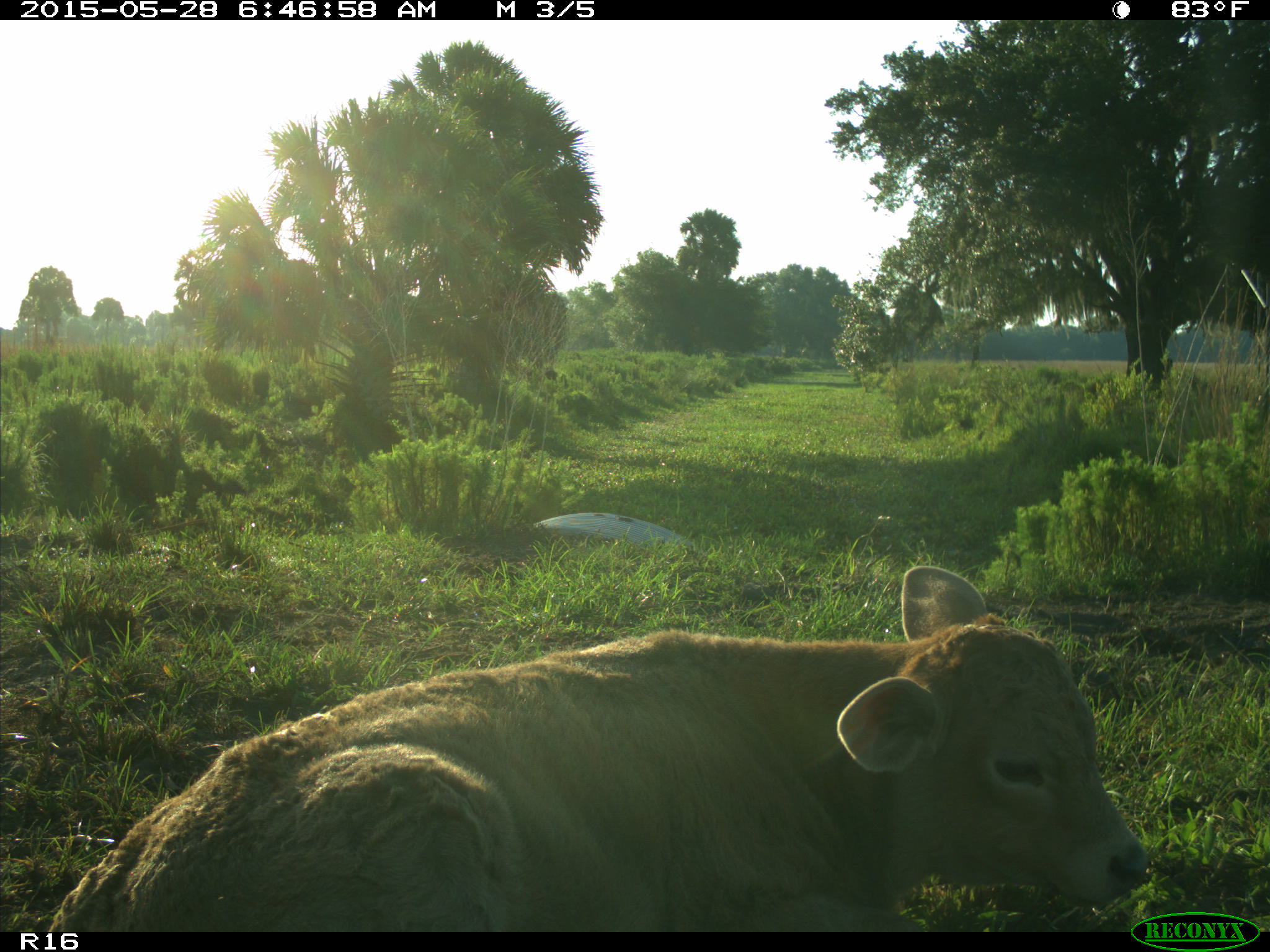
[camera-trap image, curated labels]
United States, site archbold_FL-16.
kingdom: Animalia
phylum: Chordata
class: Mammalia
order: Artiodactyla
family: Bovidae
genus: Bos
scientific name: Bos taurus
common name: domestic cow